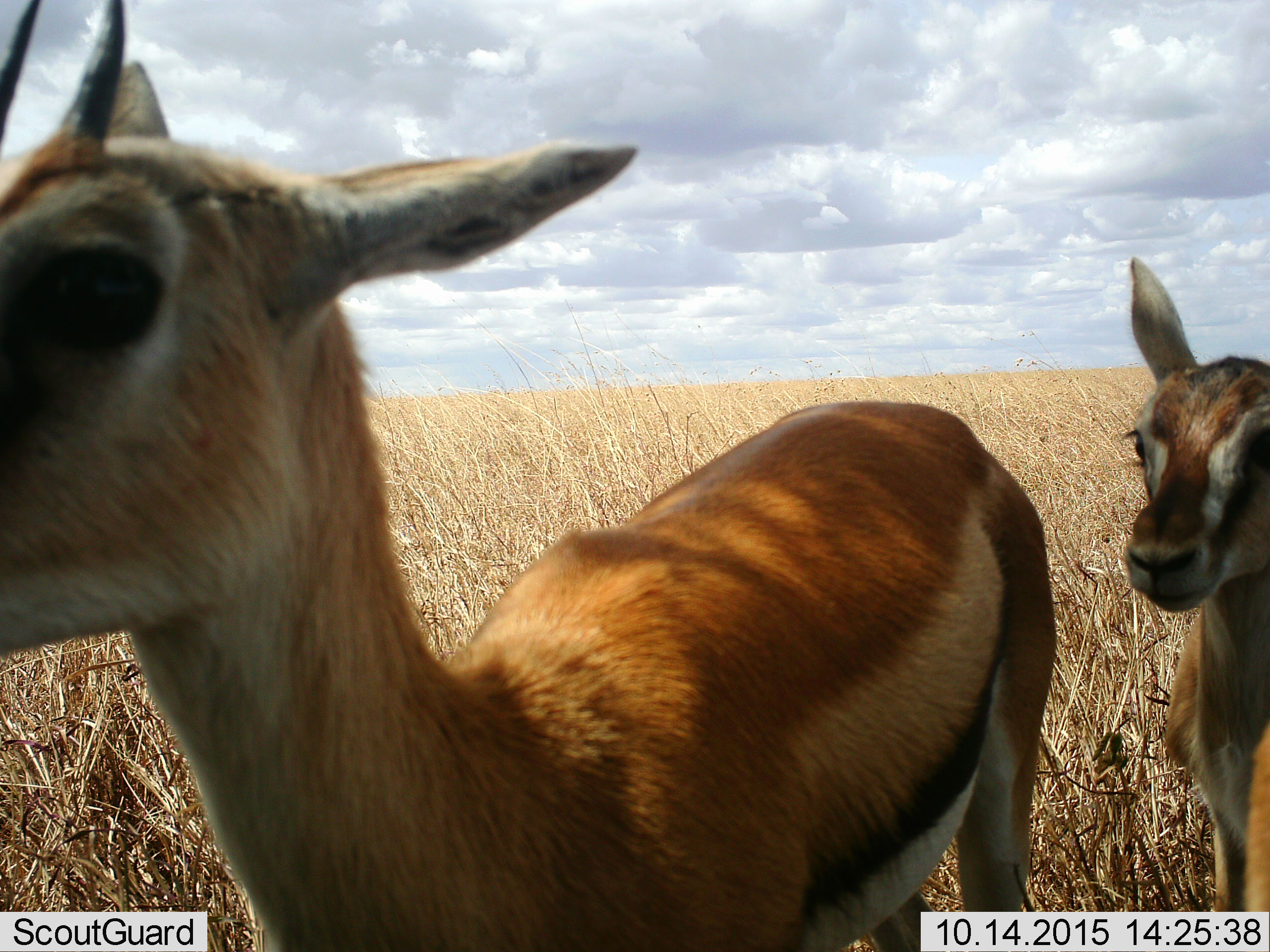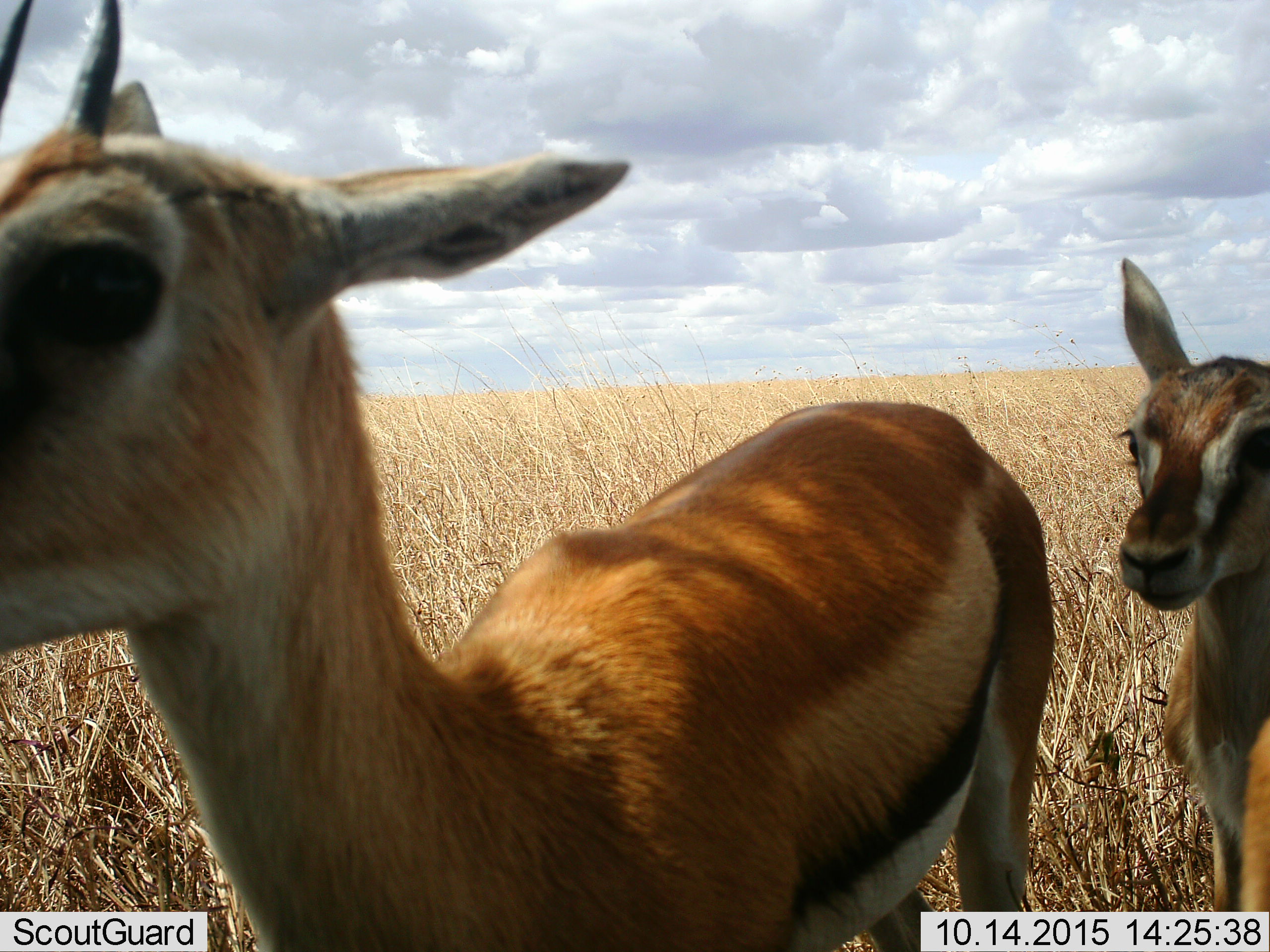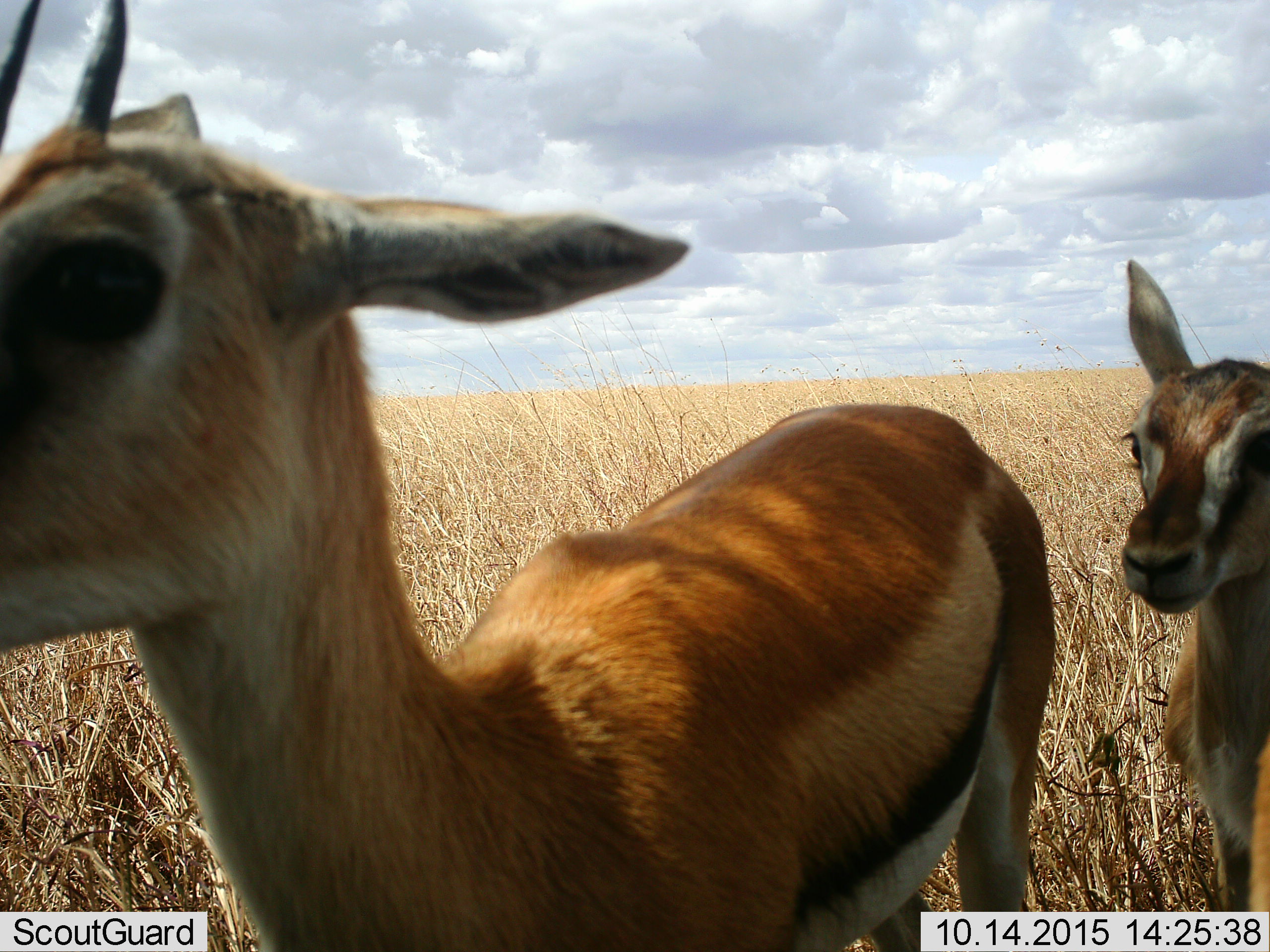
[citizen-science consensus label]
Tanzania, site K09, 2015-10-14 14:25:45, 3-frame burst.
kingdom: Animalia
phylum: Chordata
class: Mammalia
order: Artiodactyla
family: Bovidae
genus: Eudorcas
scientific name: Eudorcas thomsonii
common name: thomson's gazelle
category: gazellethomsons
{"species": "gazellethomsons (thomson's gazelle) (Eudorcas thomsonii)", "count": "2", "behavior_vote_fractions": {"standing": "100%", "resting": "0%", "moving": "0%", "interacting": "0%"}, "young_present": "44%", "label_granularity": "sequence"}